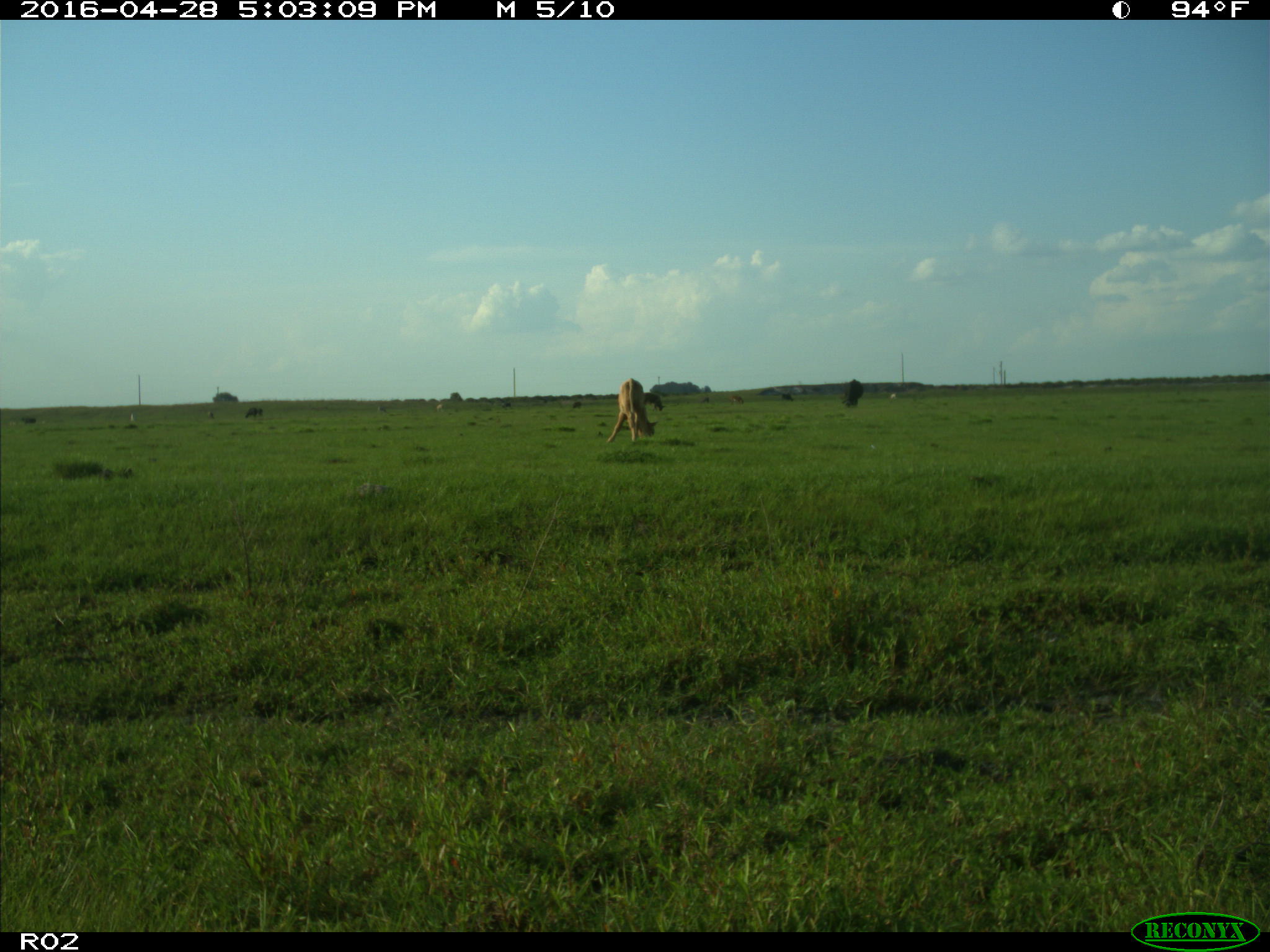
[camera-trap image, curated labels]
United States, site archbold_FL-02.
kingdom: Animalia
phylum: Chordata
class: Mammalia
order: Artiodactyla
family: Bovidae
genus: Bos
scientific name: Bos taurus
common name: domestic cow